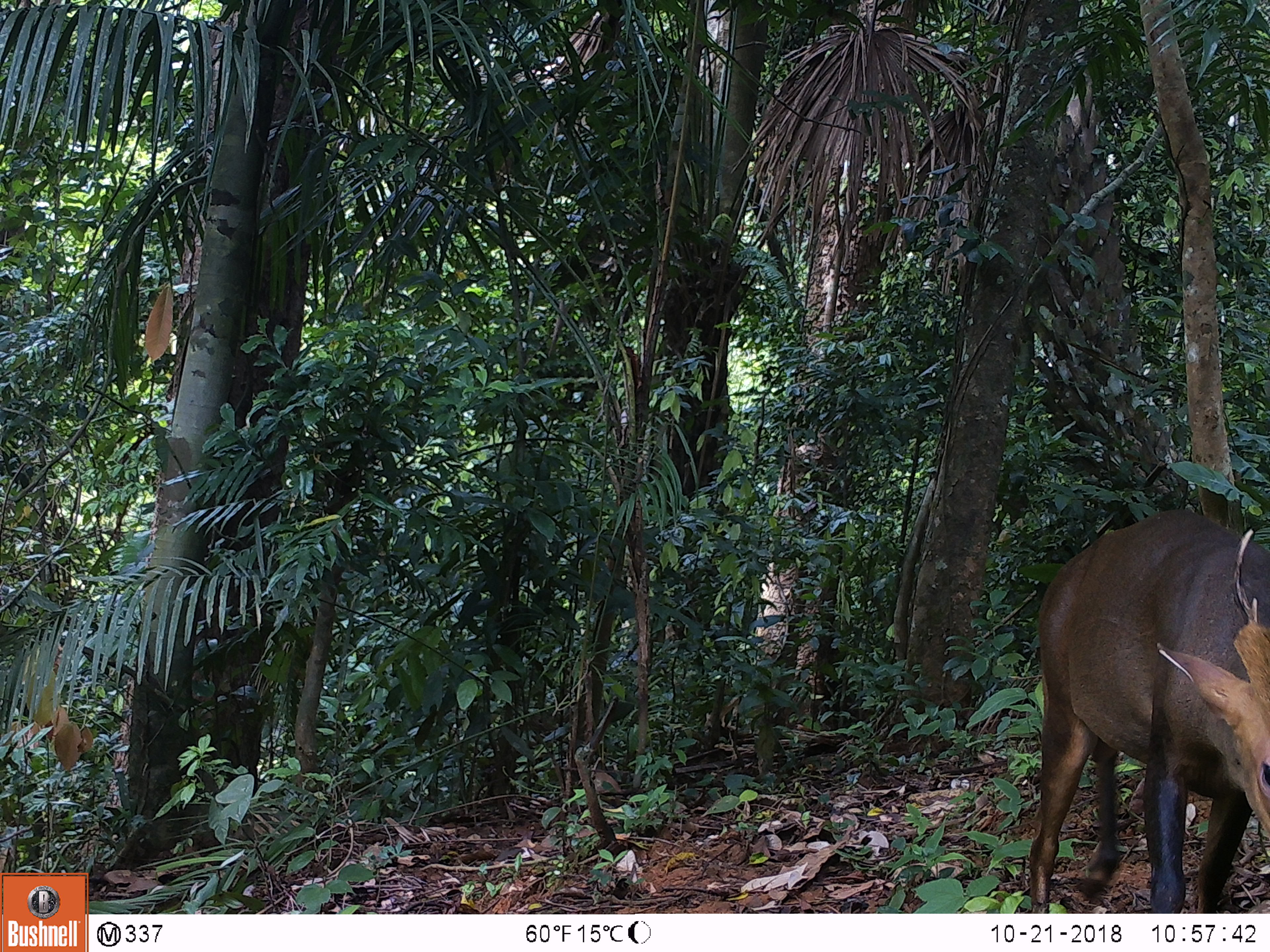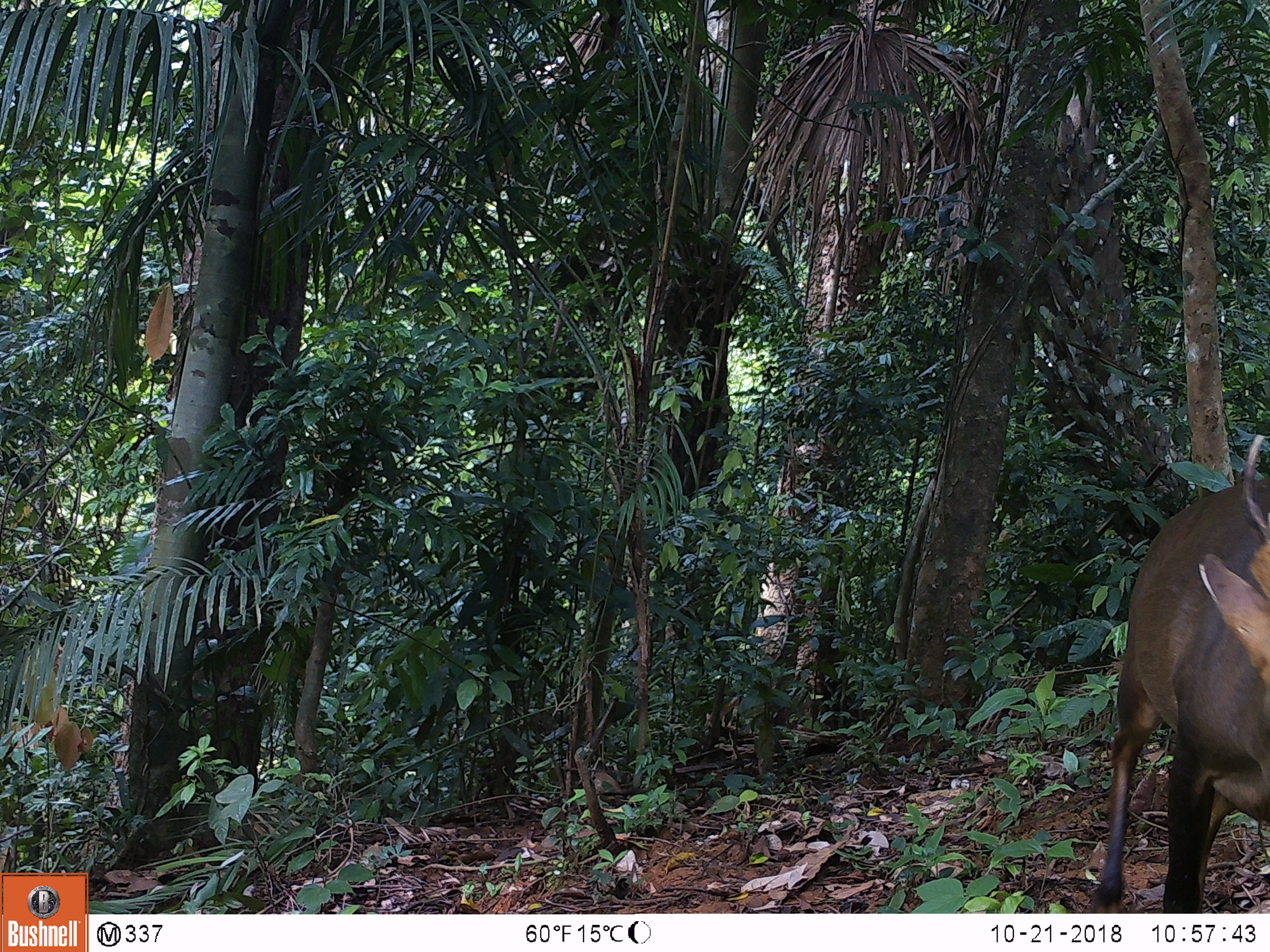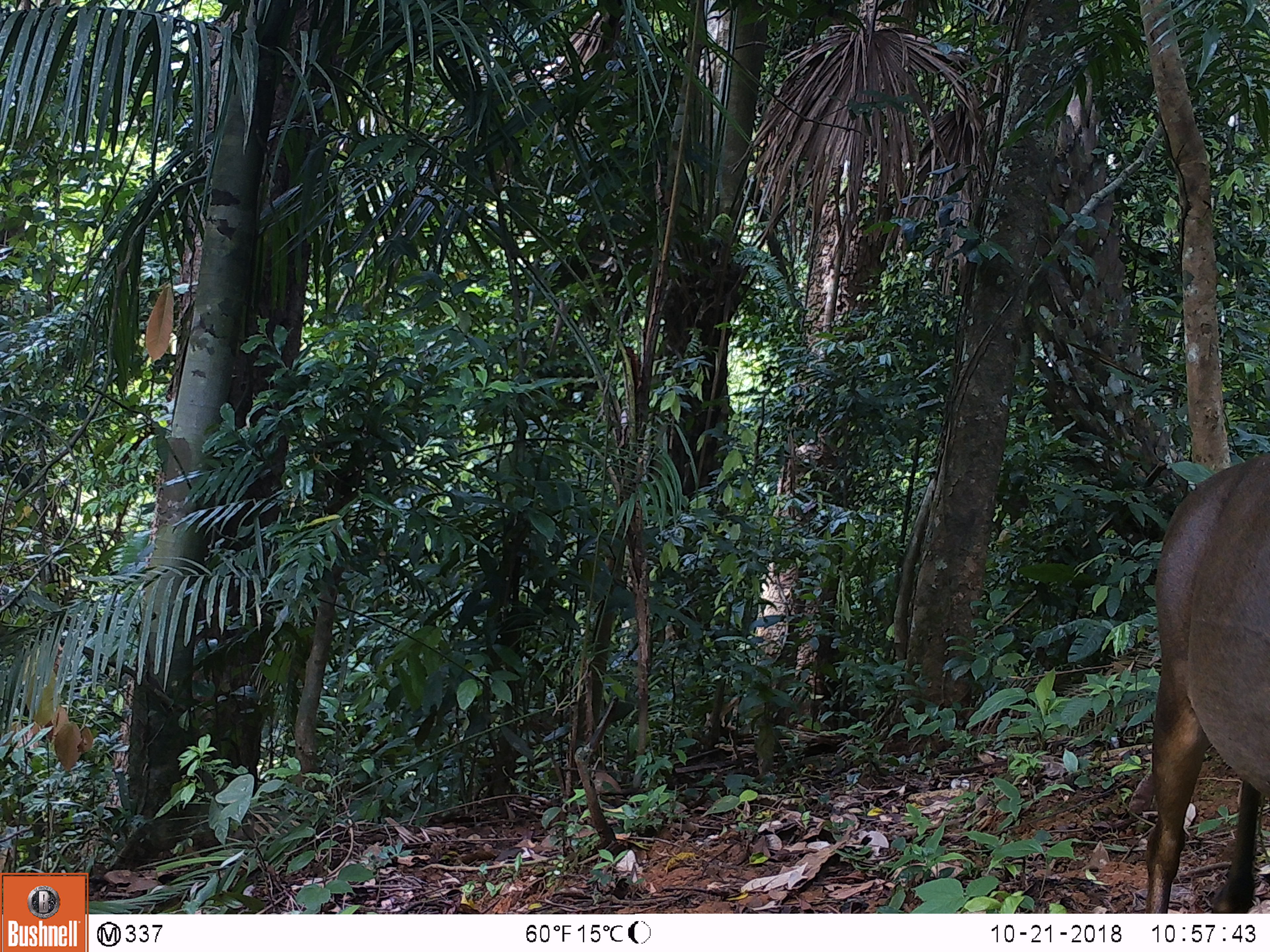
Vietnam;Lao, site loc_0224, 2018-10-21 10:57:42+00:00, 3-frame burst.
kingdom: Animalia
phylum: Chordata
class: Mammalia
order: Artiodactyla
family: Cervidae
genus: Muntiacus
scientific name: Muntiacus vuquangensis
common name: large-antlered muntjac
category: large antlered muntjac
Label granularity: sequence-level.